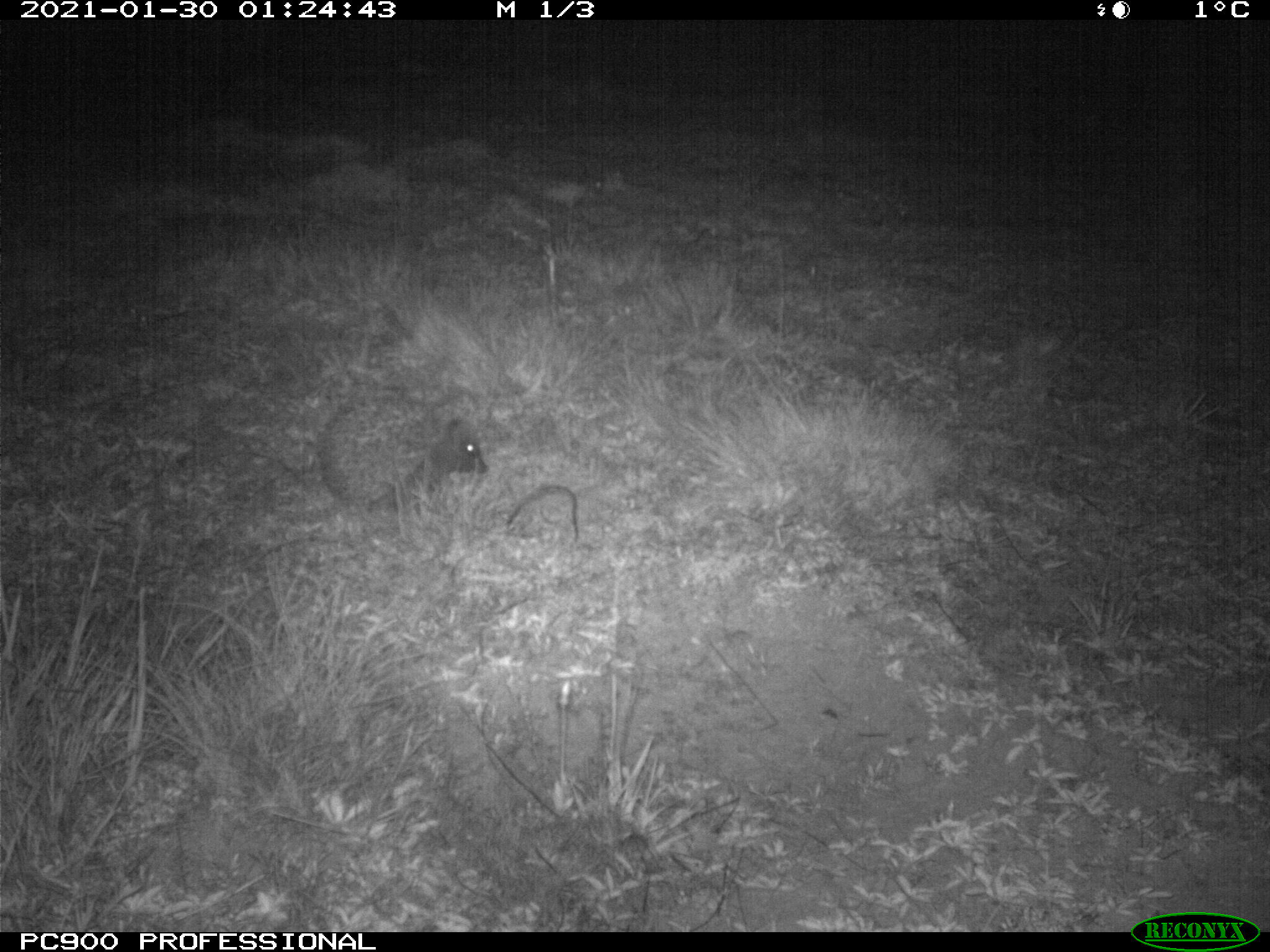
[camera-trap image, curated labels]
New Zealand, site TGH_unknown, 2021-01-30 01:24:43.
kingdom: Animalia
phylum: Chordata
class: Mammalia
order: Eulipotyphla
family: Erinaceidae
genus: Erinaceus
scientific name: Erinaceus europaeus europaeus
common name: european hedgehog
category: hedgehog